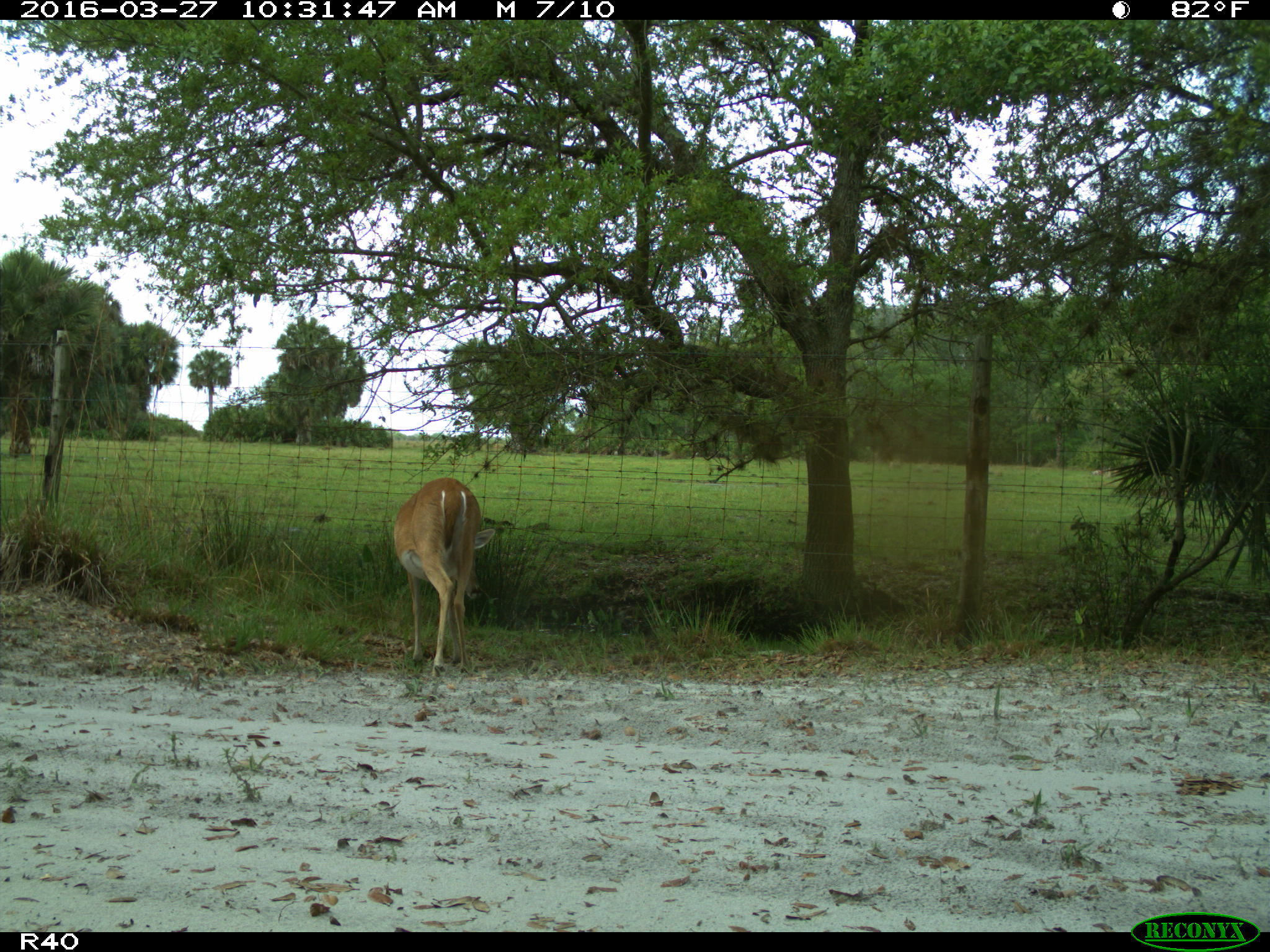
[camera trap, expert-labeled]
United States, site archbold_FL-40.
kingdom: Animalia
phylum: Chordata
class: Mammalia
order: Artiodactyla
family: Cervidae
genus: Odocoileus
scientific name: Odocoileus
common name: deer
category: unidentified deer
Unidentified deer (deer) (Odocoileus).